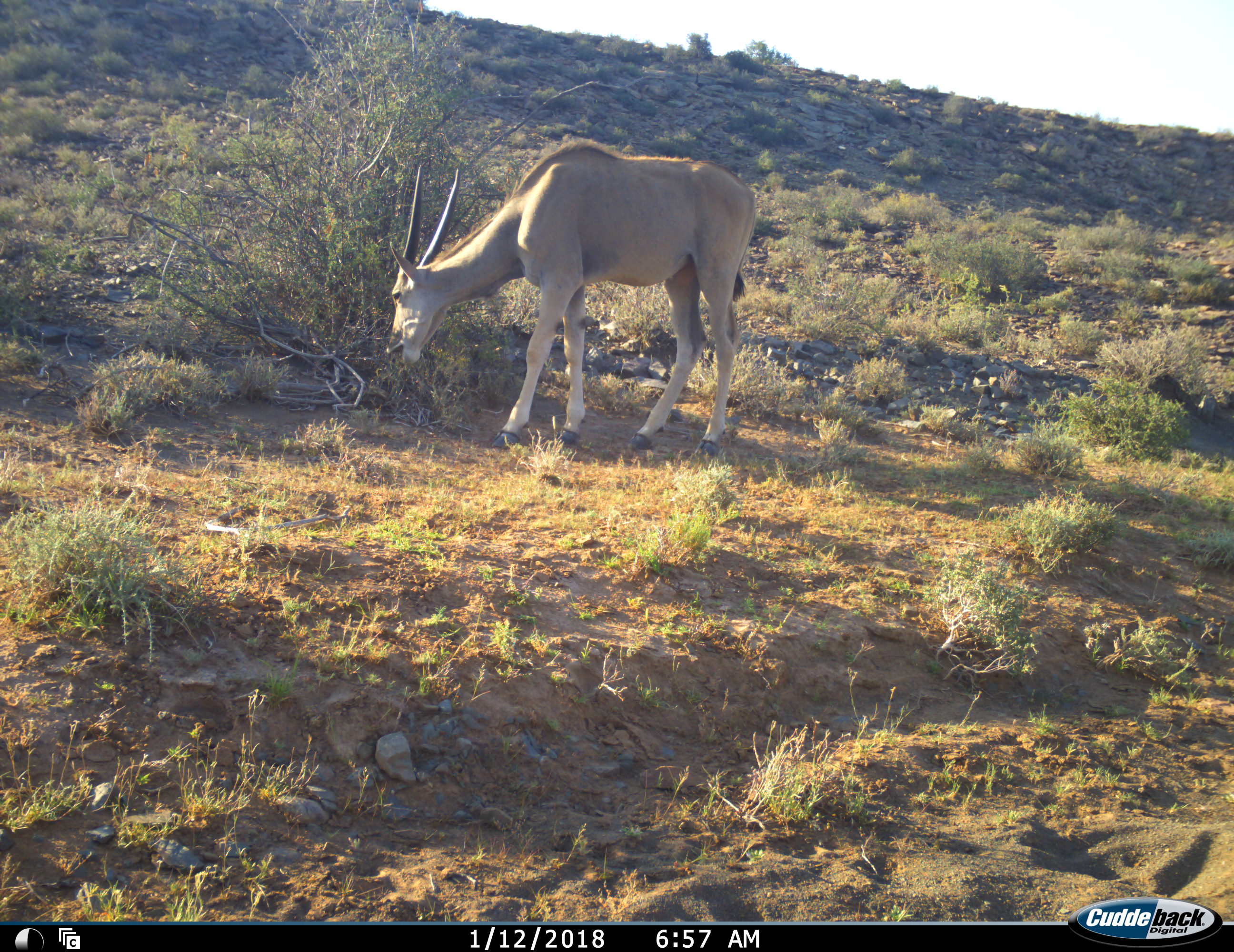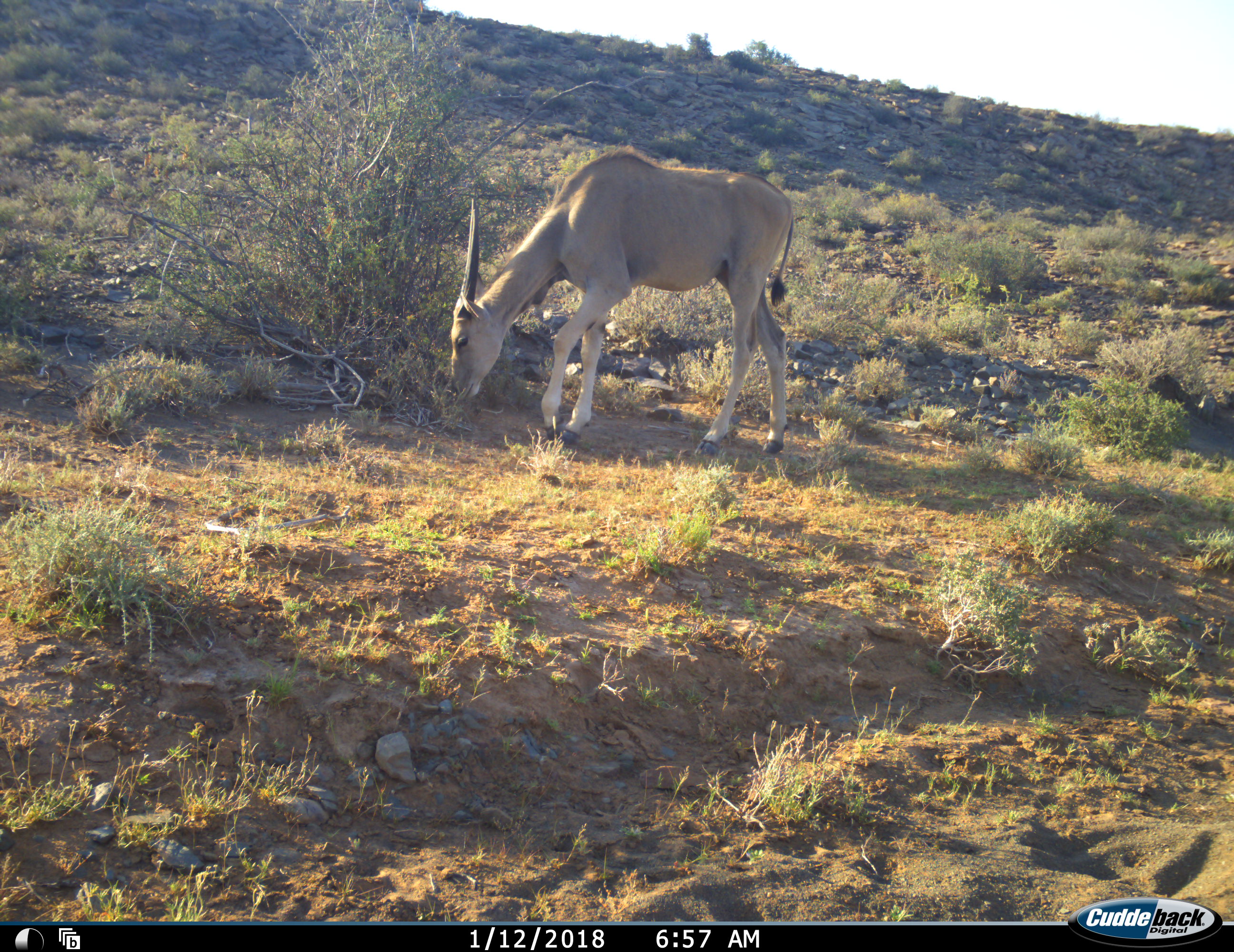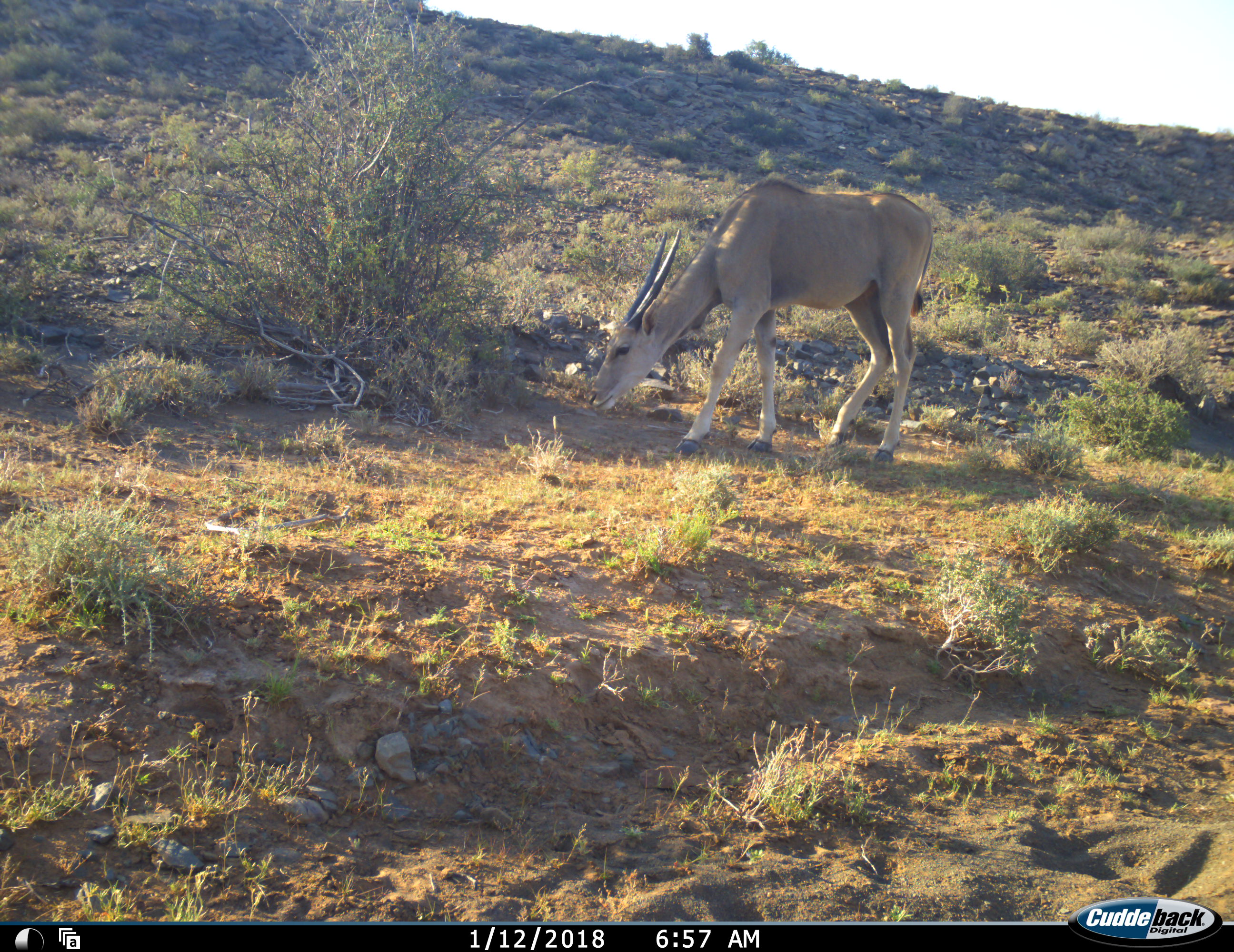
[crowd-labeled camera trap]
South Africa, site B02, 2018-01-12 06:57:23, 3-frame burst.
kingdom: Animalia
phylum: Chordata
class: Mammalia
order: Artiodactyla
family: Bovidae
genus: Tragelaphus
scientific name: Tragelaphus oryx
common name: eland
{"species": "eland (Tragelaphus oryx)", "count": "1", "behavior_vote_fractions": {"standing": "20%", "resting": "0%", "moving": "20%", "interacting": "0%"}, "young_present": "10%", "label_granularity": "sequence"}